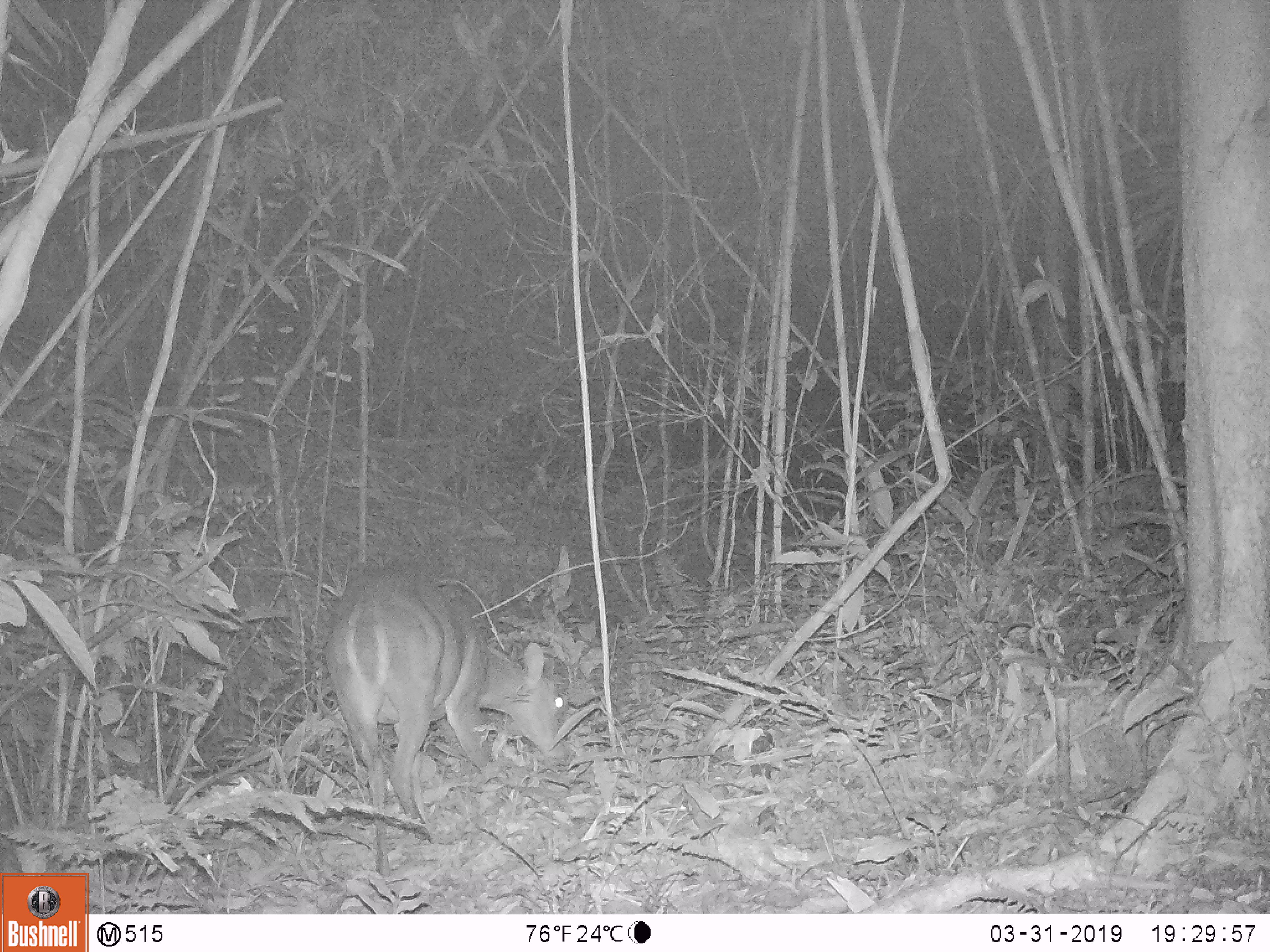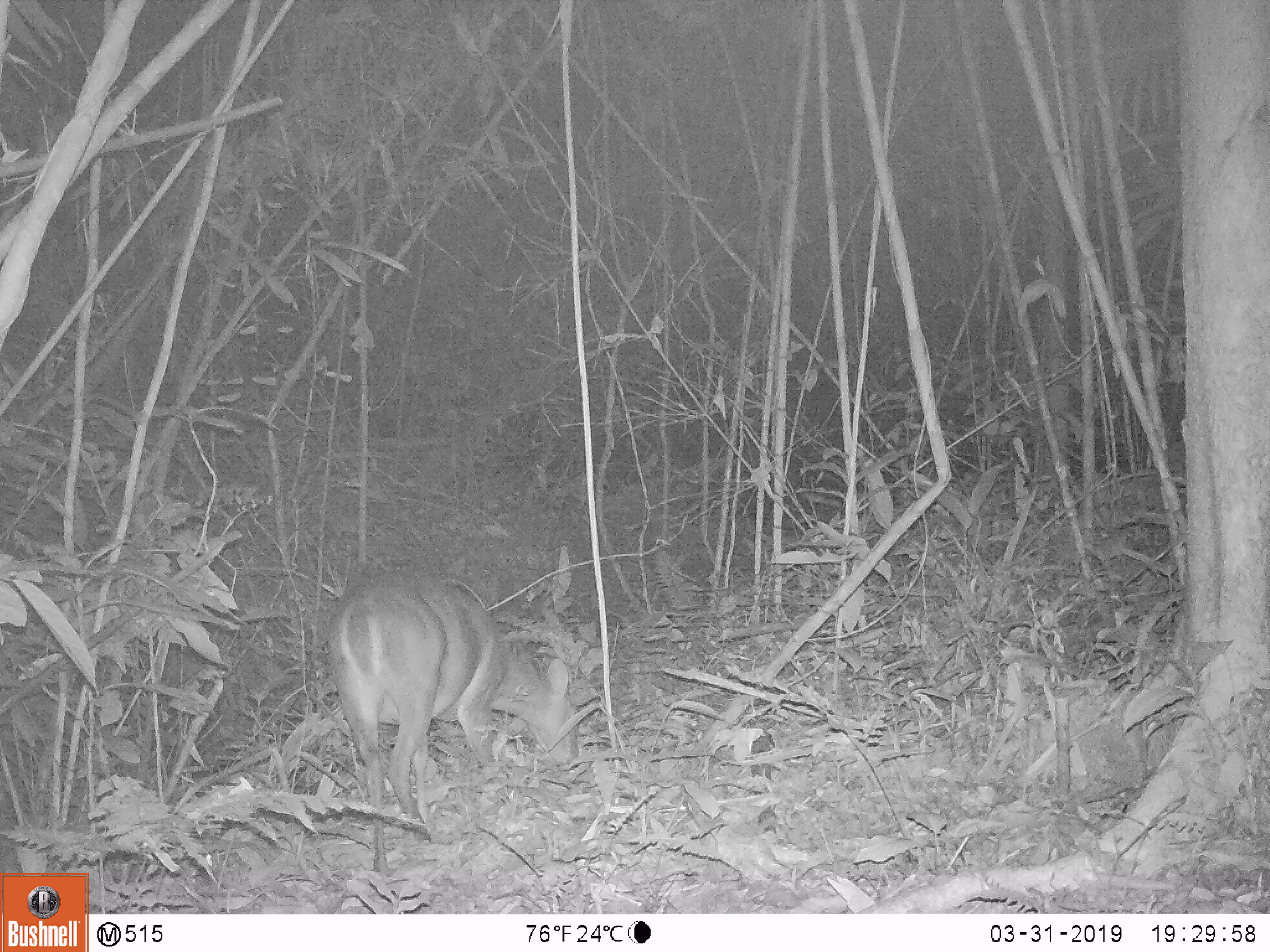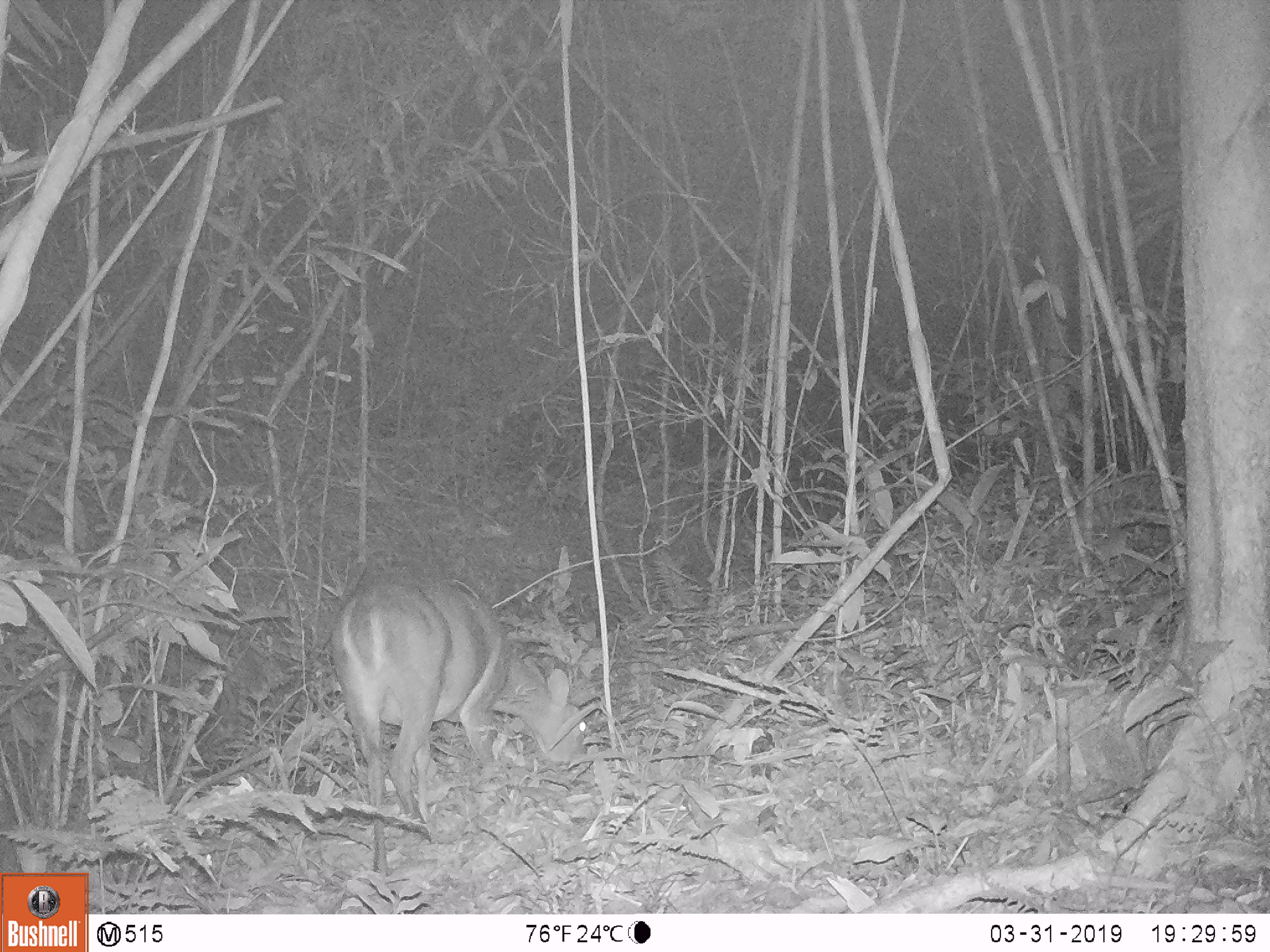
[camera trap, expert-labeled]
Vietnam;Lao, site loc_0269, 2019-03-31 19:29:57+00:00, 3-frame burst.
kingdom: Animalia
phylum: Chordata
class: Mammalia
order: Artiodactyla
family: Cervidae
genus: Muntiacus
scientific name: Muntiacus vuquangensis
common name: large-antlered muntjac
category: large antlered muntjac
Large antlered muntjac (large-antlered muntjac) (Muntiacus vuquangensis). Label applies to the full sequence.